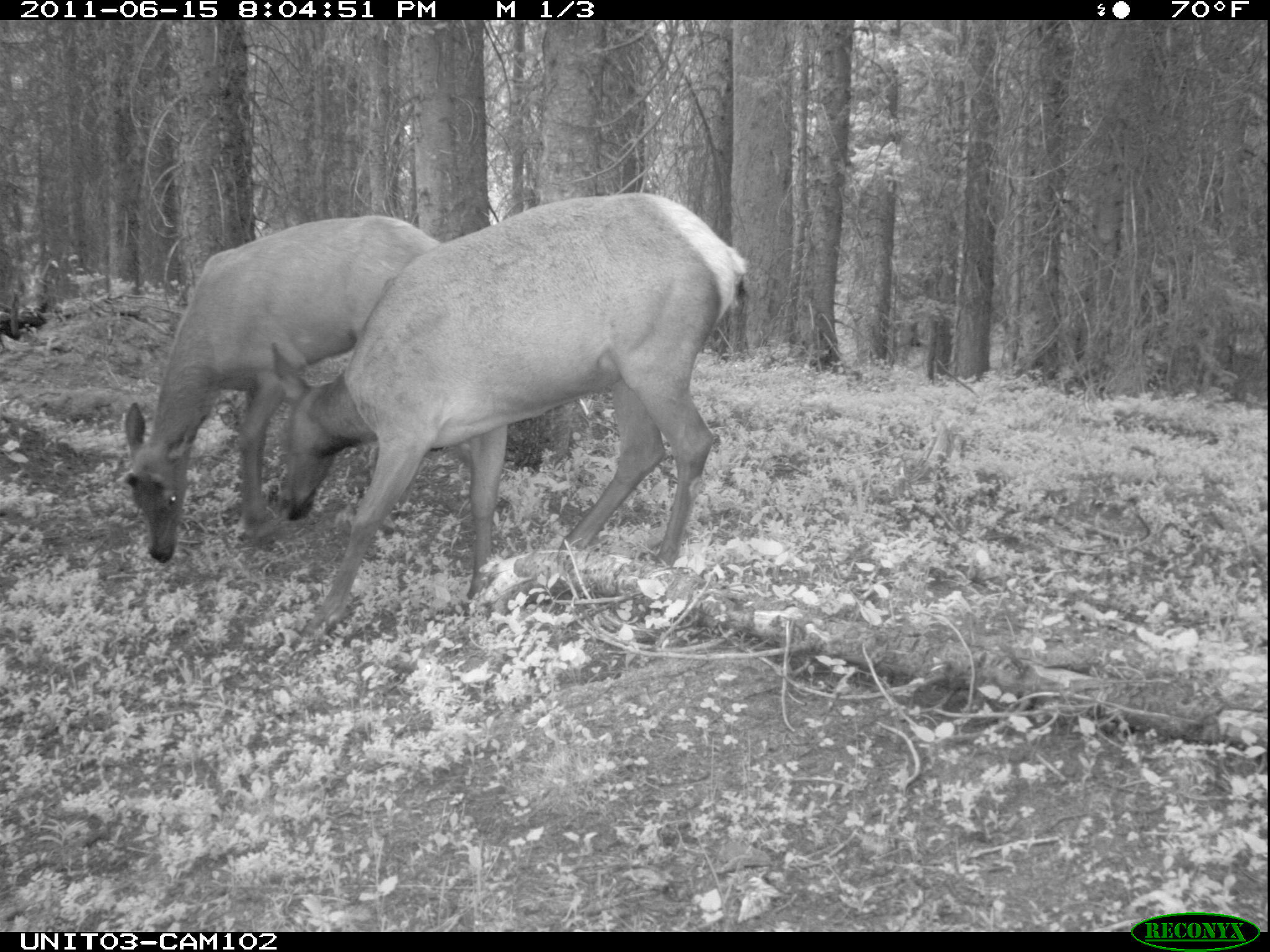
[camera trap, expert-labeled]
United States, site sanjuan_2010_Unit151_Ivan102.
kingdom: Animalia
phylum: Chordata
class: Mammalia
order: Artiodactyla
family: Cervidae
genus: Cervus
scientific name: Cervus elaphus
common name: red deer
Cervus elaphus (red deer).